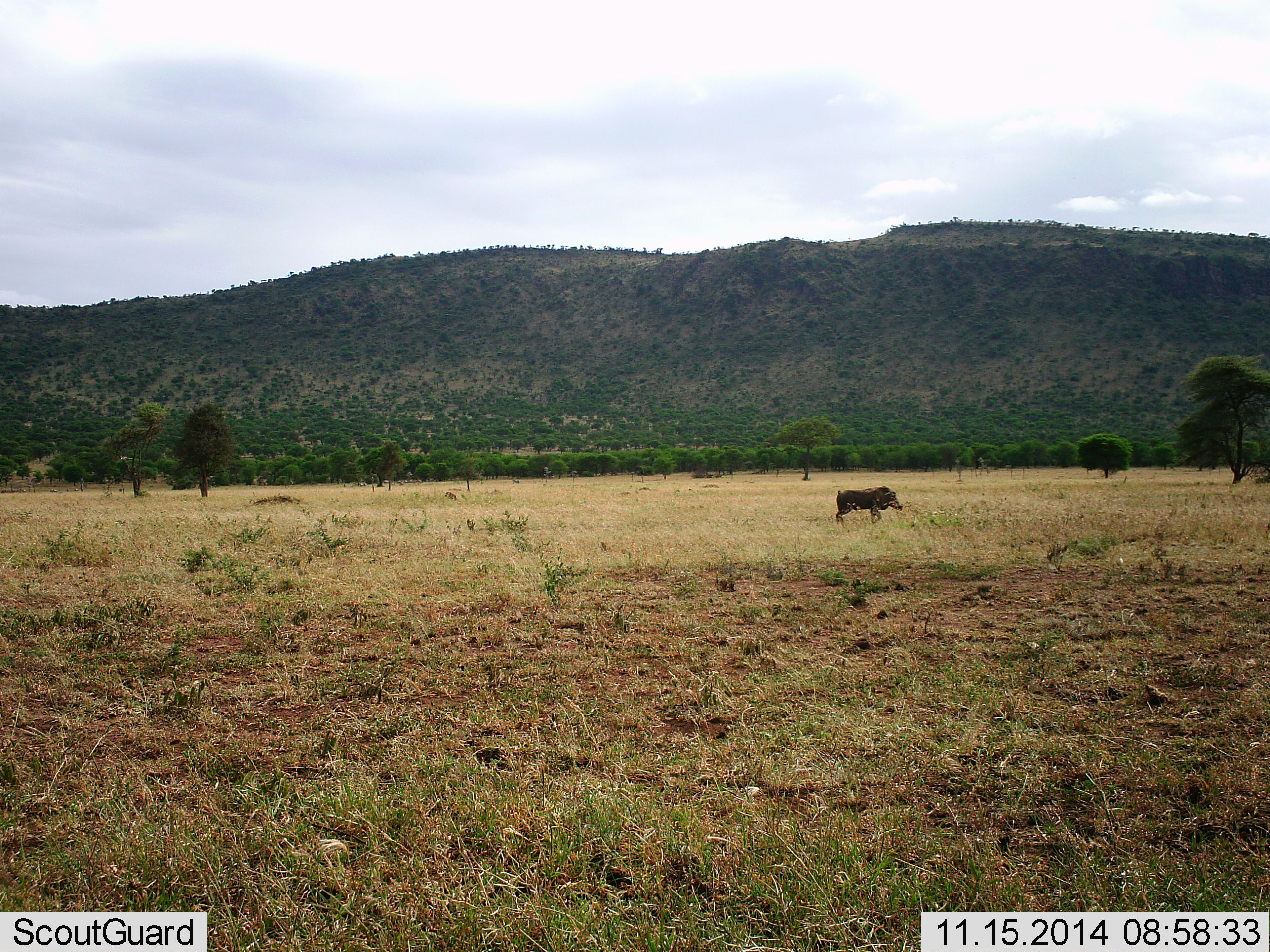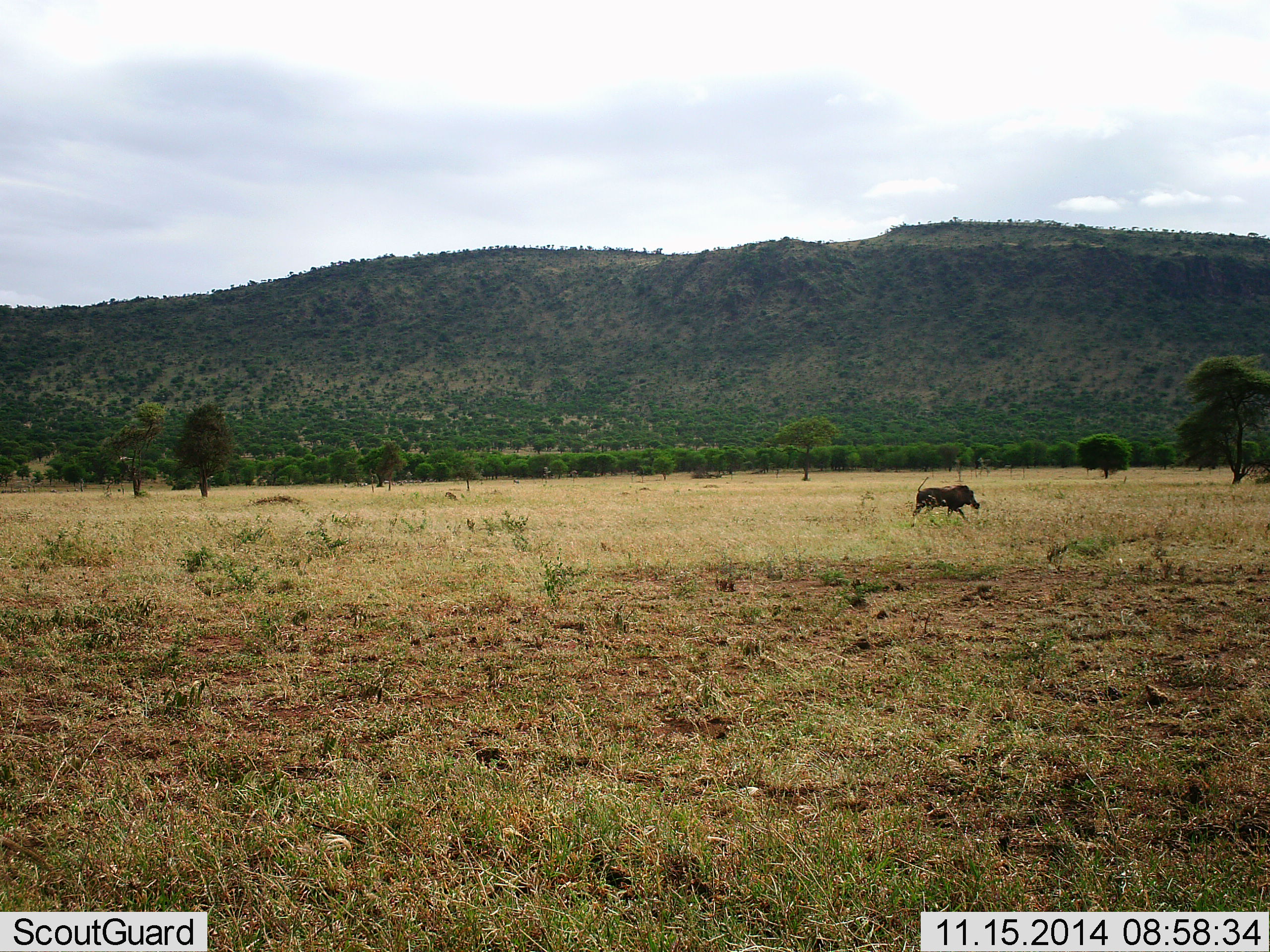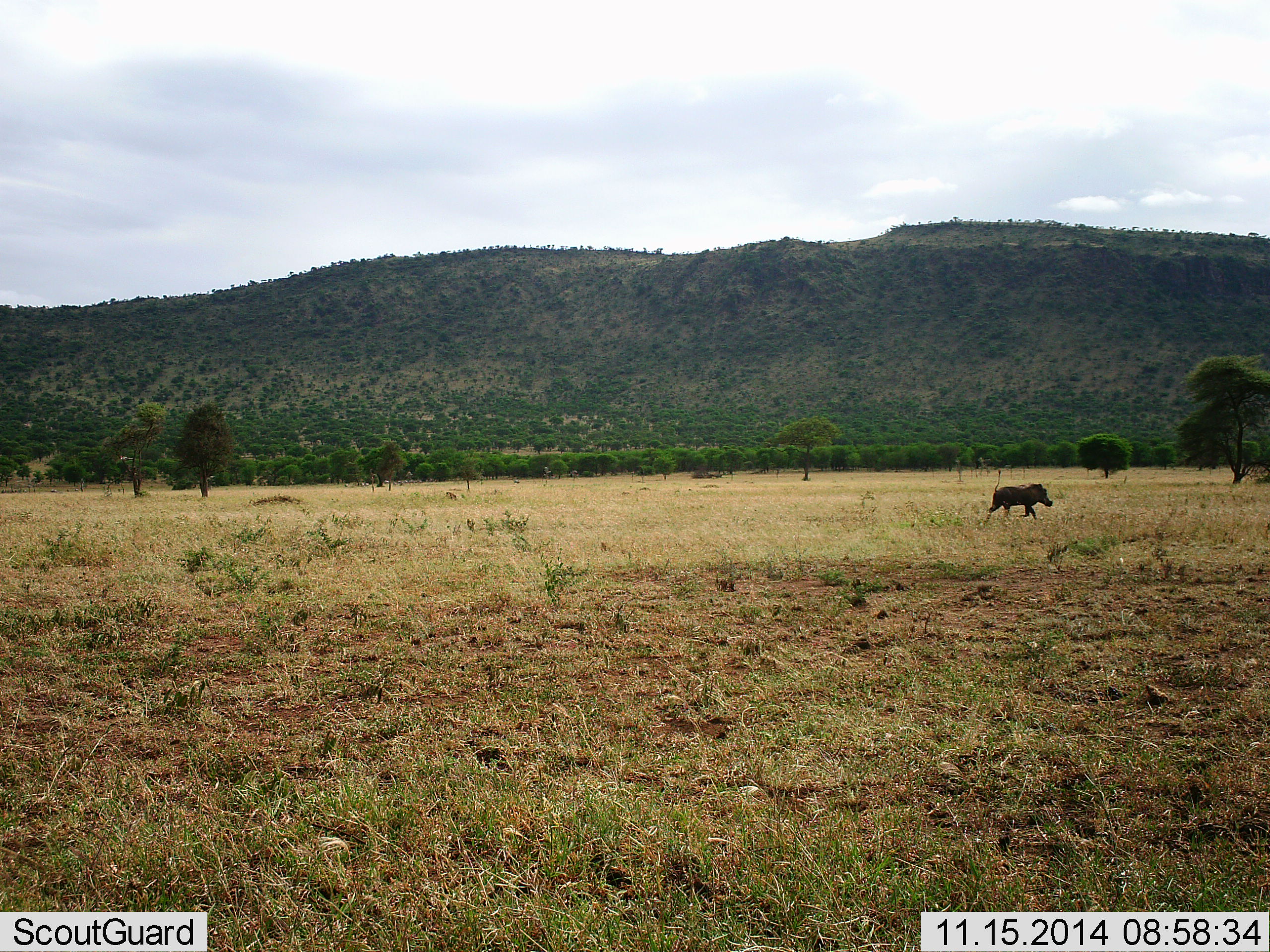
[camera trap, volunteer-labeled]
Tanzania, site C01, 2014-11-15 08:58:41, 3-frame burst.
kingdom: Animalia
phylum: Chordata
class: Mammalia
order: Artiodactyla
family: Suidae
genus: Phacochoerus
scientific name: Phacochoerus africanus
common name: warthog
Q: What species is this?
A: Warthog (Phacochoerus africanus).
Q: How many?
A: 1.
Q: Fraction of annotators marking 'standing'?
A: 10%.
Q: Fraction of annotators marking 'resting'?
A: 0%.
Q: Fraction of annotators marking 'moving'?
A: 100%.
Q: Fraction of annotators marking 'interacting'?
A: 0%.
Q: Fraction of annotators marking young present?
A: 0%.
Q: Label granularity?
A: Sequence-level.